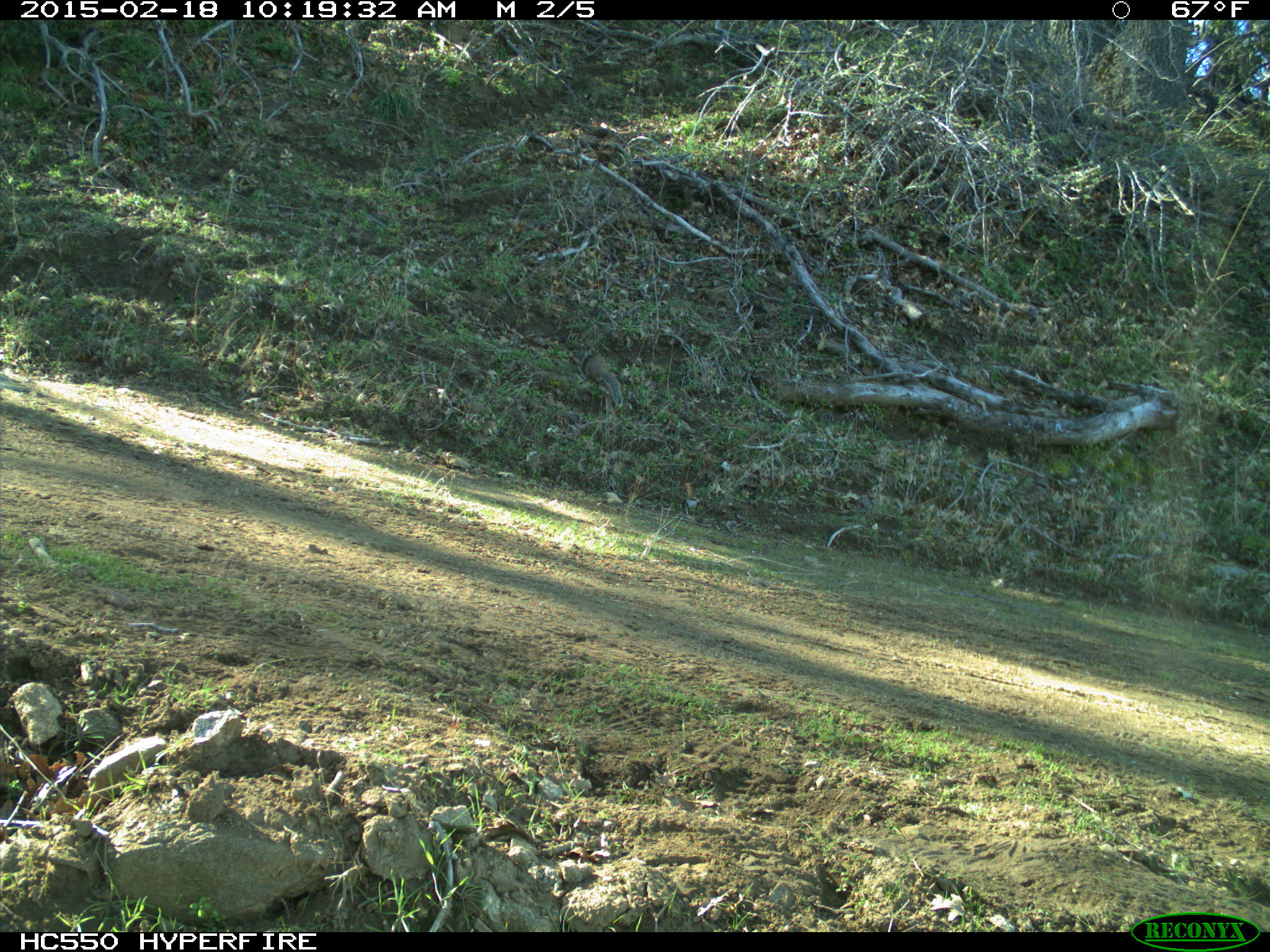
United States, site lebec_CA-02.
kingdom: Animalia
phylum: Chordata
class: Mammalia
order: Rodentia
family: Sciuridae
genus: Otospermophilus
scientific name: Otospermophilus beecheyi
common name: california ground squirrel